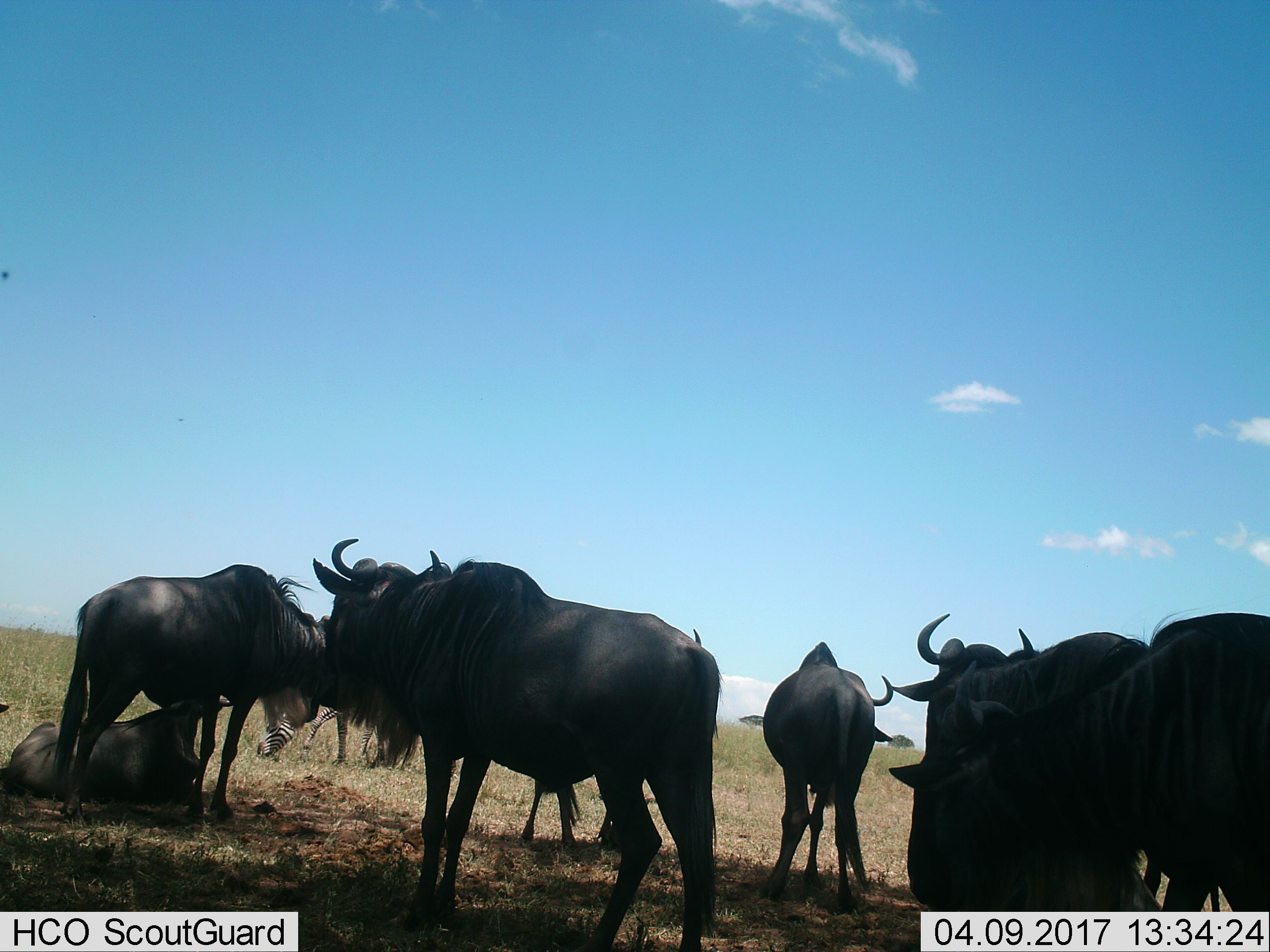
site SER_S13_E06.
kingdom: Animalia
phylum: Chordata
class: Mammalia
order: Artiodactyla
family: Bovidae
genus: Connochaetes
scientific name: Connochaetes taurinus taurinus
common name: blue wildebeest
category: wildebeestblue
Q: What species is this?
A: Wildebeestblue (blue wildebeest) (Connochaetes taurinus taurinus).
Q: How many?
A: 8.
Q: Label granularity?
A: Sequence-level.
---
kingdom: Animalia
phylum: Chordata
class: Mammalia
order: Perissodactyla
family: Equidae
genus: Equus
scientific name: Equus quagga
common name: plains zebra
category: zebraplains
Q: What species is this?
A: Zebraplains (plains zebra) (Equus quagga).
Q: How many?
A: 1.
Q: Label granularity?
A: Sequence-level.